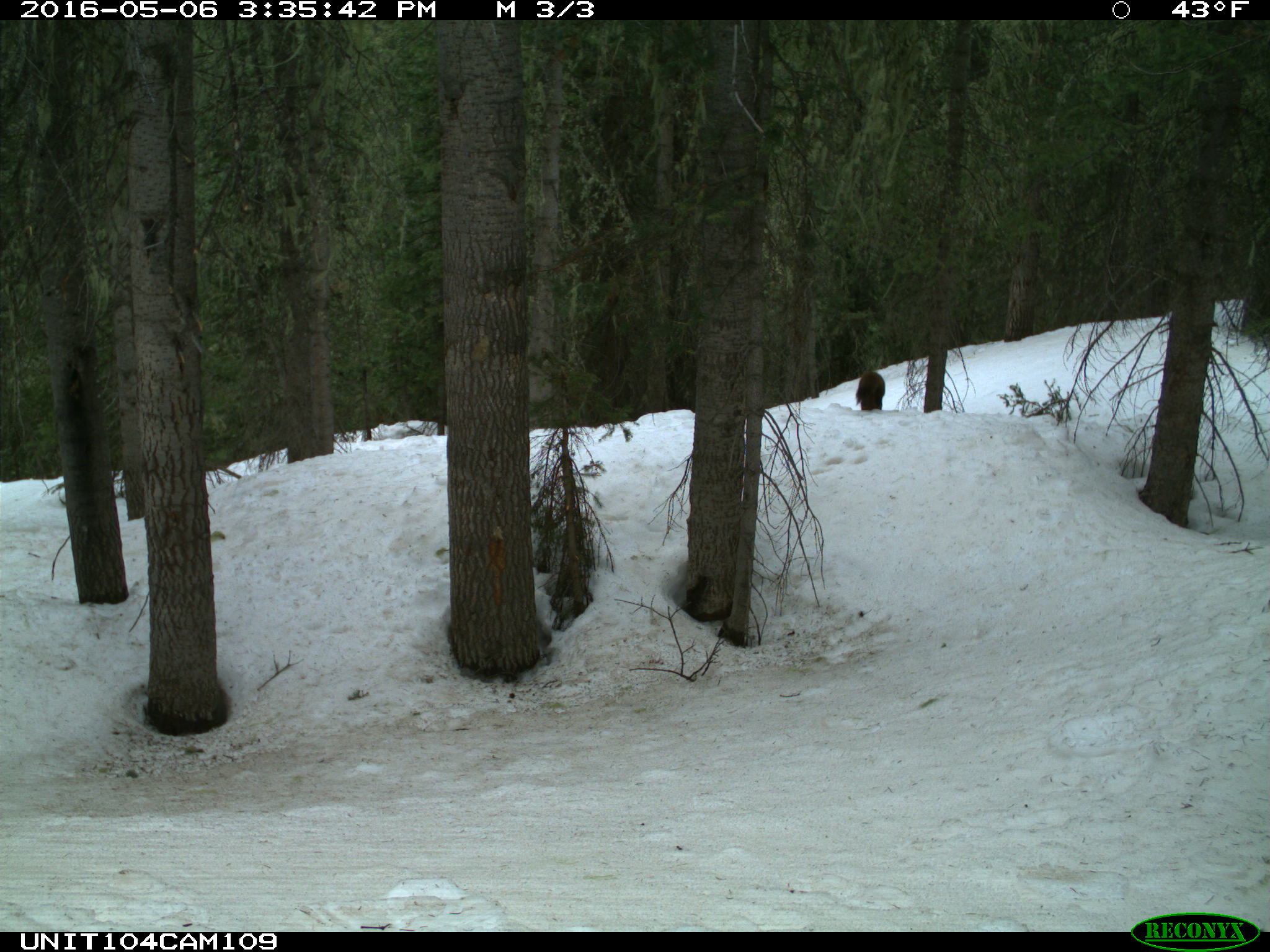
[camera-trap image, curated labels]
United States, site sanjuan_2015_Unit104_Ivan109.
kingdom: Animalia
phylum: Chordata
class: Mammalia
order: Carnivora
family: Mustelidae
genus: Martes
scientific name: Martes americana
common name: american marten